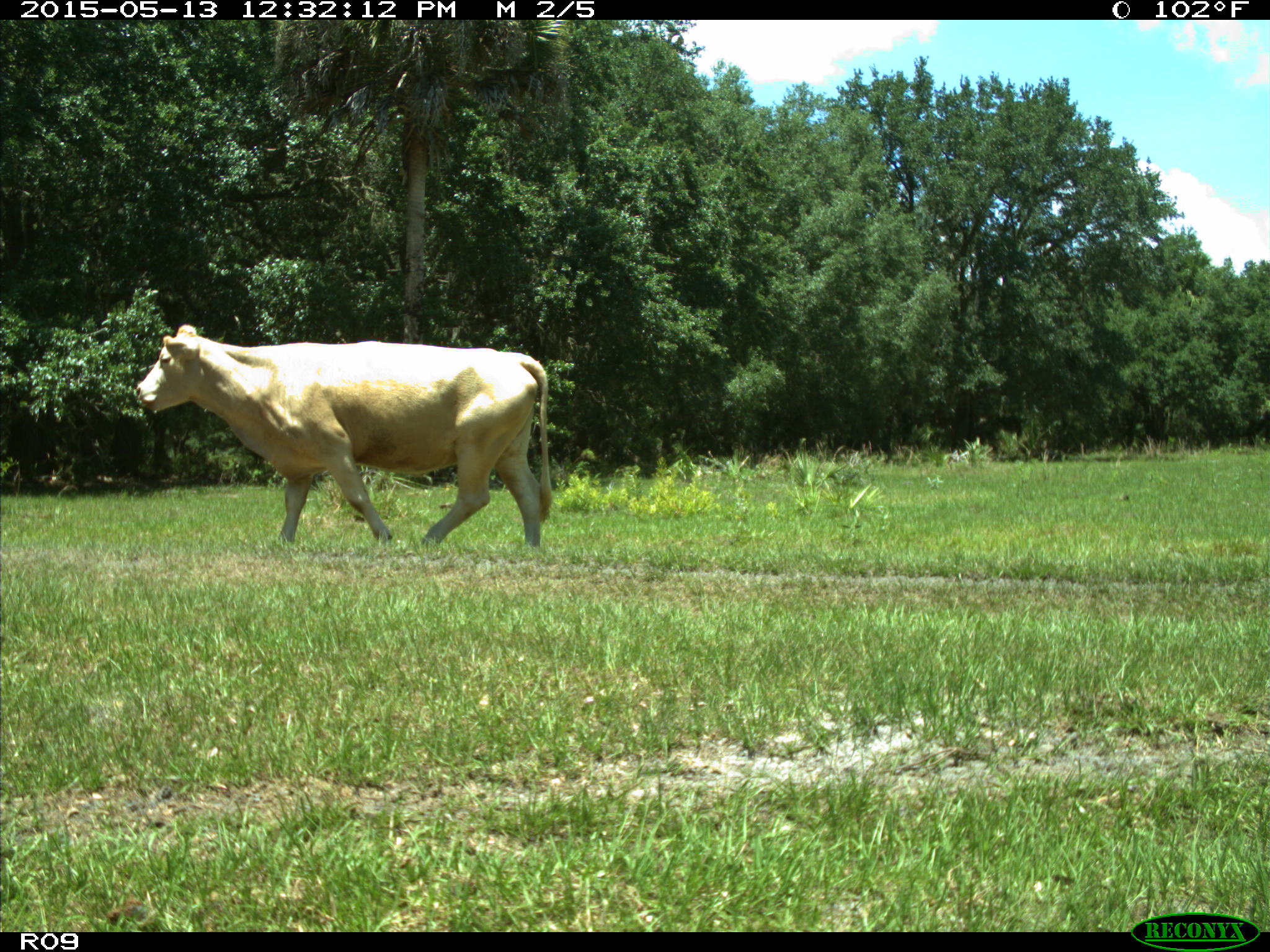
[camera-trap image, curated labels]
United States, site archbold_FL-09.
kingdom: Animalia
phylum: Chordata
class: Mammalia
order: Artiodactyla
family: Bovidae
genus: Bos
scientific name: Bos taurus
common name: domestic cow